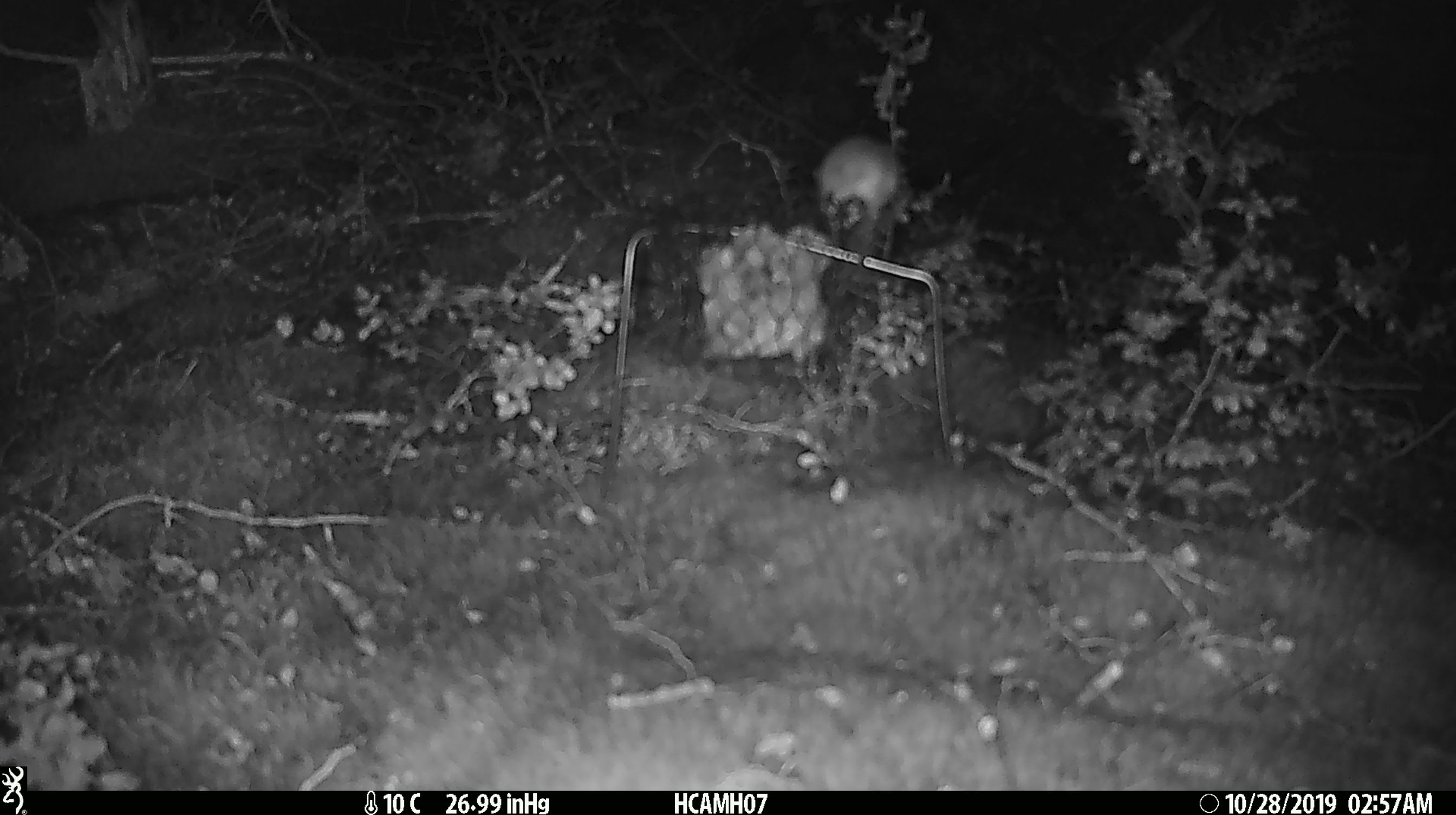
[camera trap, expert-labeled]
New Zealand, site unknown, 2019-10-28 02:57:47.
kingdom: Animalia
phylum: Chordata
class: Mammalia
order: Rodentia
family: Muridae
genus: Mus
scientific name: Mus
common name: mouse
Mouse (Mus).